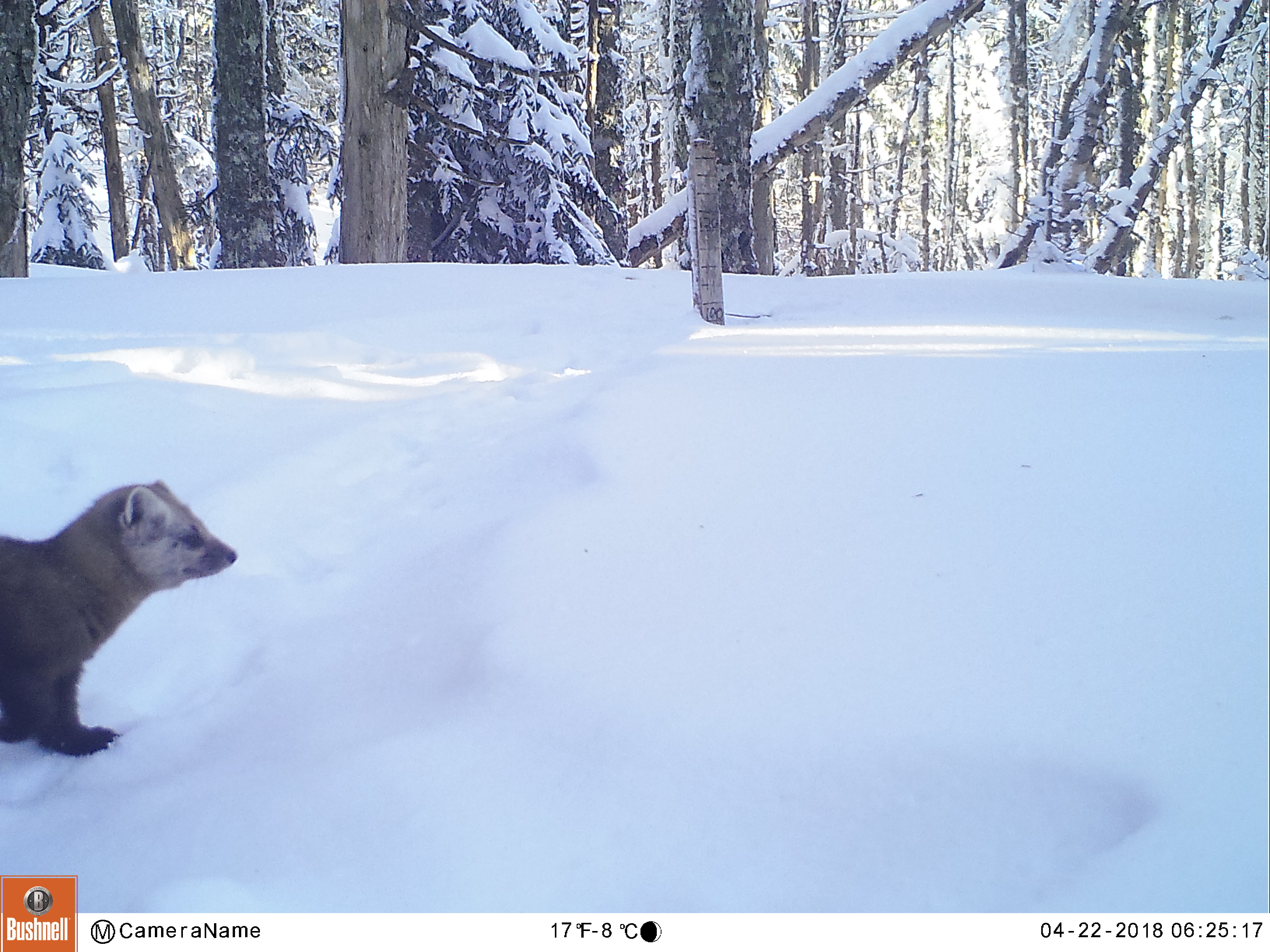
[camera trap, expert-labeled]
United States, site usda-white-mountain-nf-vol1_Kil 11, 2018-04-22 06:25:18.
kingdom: Animalia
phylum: Chordata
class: Mammalia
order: Carnivora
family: Mustelidae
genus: Martes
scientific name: Martes americana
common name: american marten